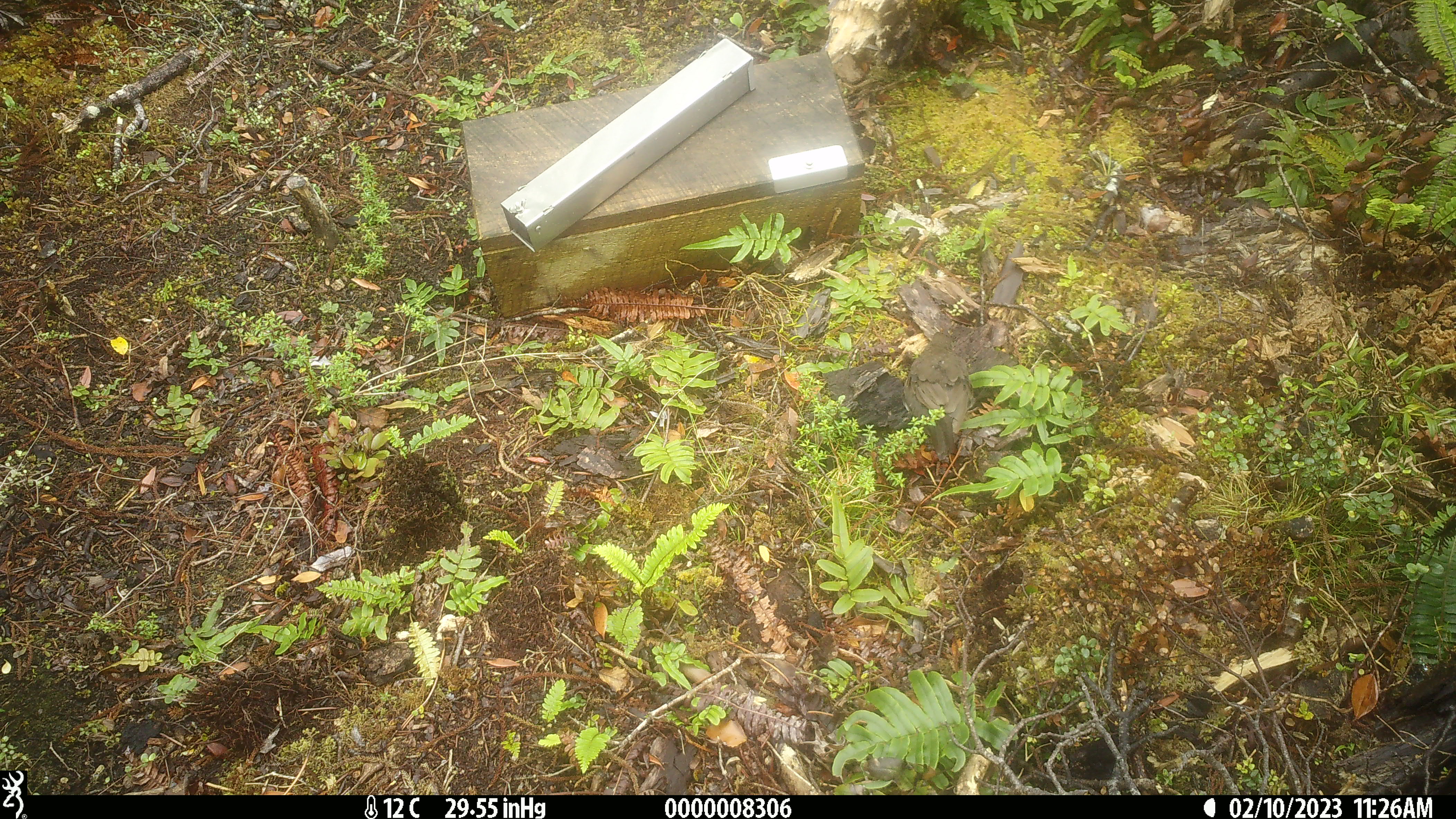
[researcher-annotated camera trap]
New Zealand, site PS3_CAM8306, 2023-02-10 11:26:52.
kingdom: Animalia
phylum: Chordata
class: Aves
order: Passeriformes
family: Turdidae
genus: Turdus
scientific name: Turdus merula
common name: eurasian blackbird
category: blackbird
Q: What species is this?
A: Blackbird (eurasian blackbird) (Turdus merula).